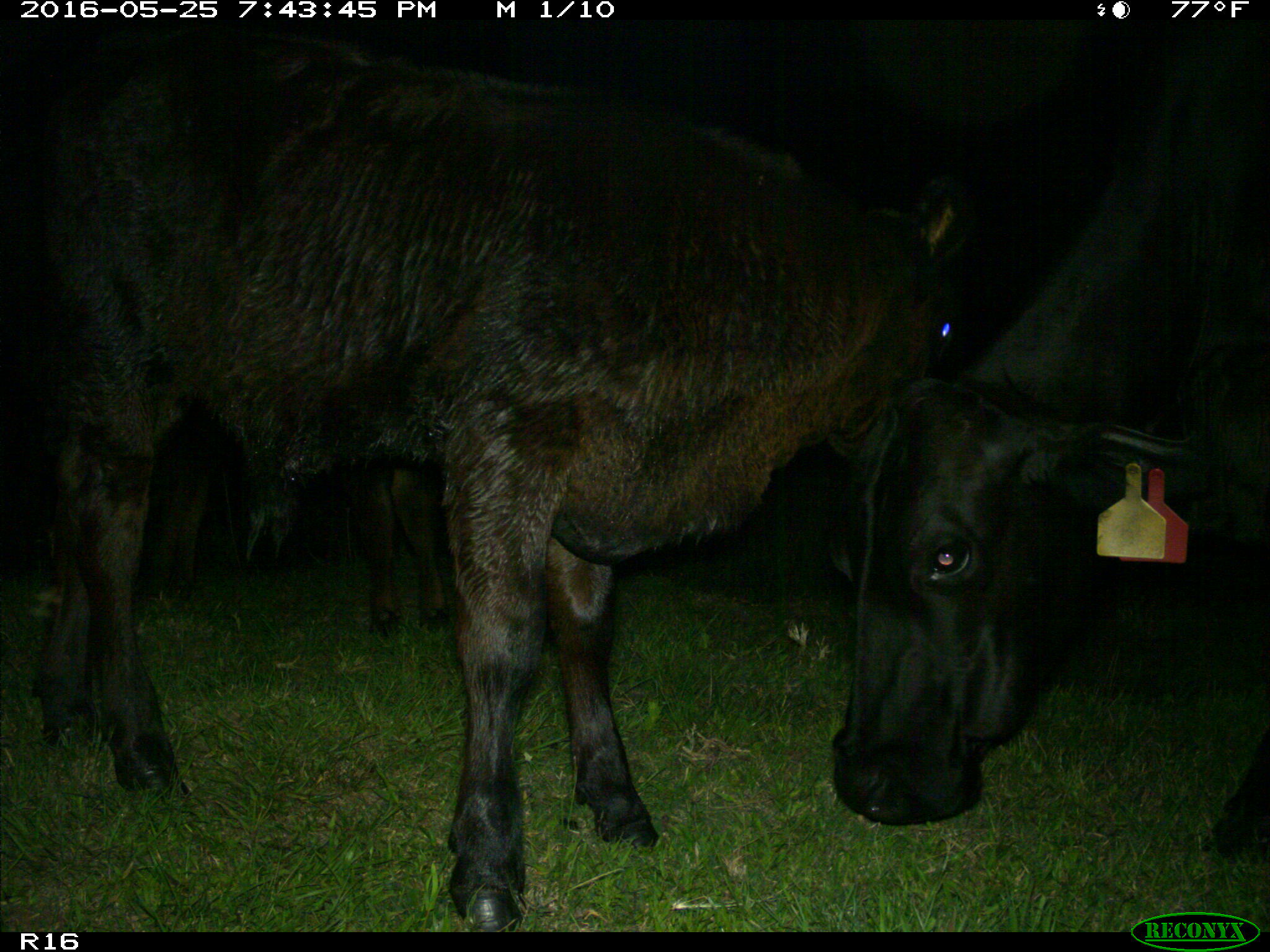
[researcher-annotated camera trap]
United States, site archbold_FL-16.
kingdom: Animalia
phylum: Chordata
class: Mammalia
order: Artiodactyla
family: Bovidae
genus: Bos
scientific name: Bos taurus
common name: domestic cow